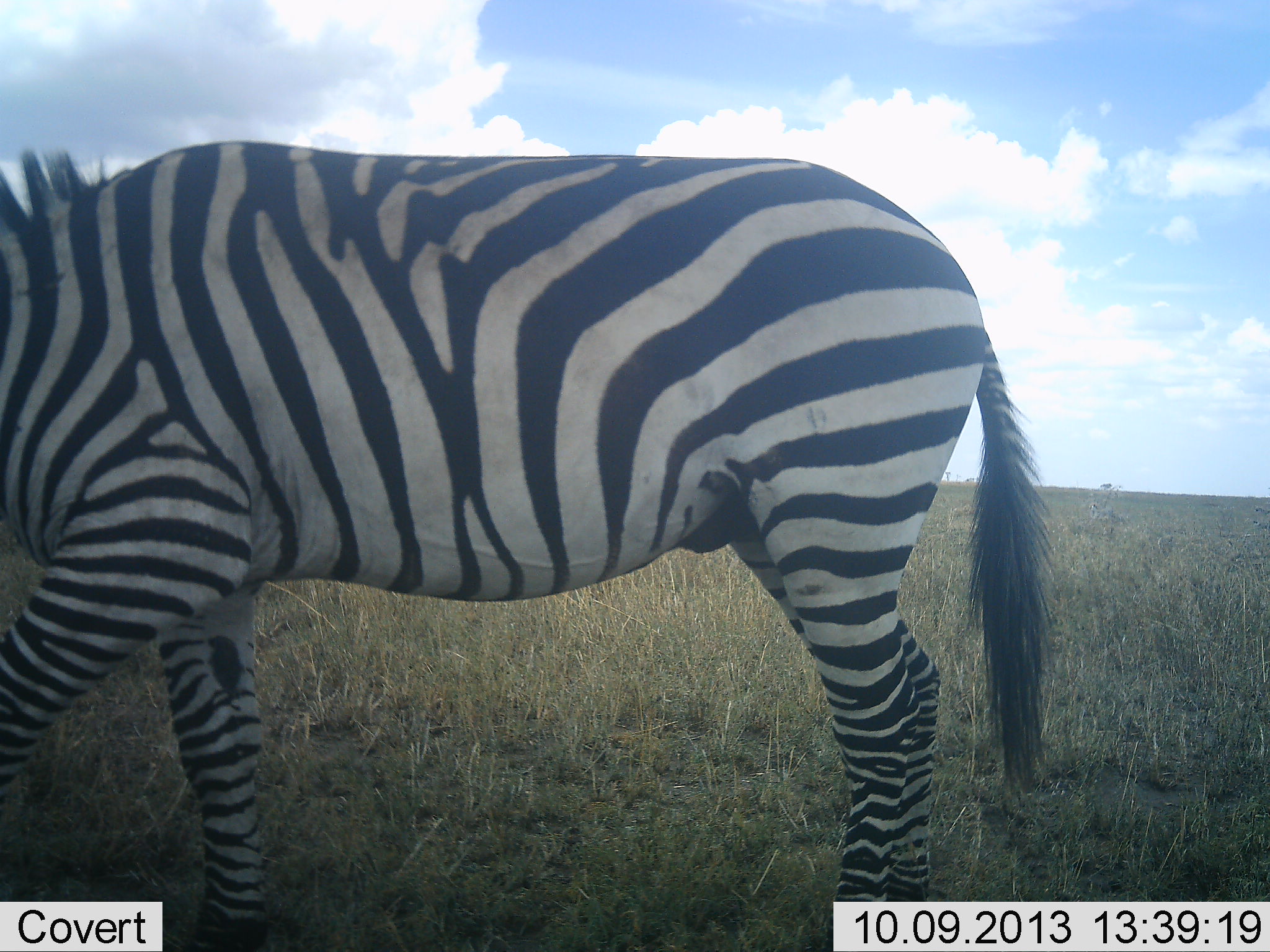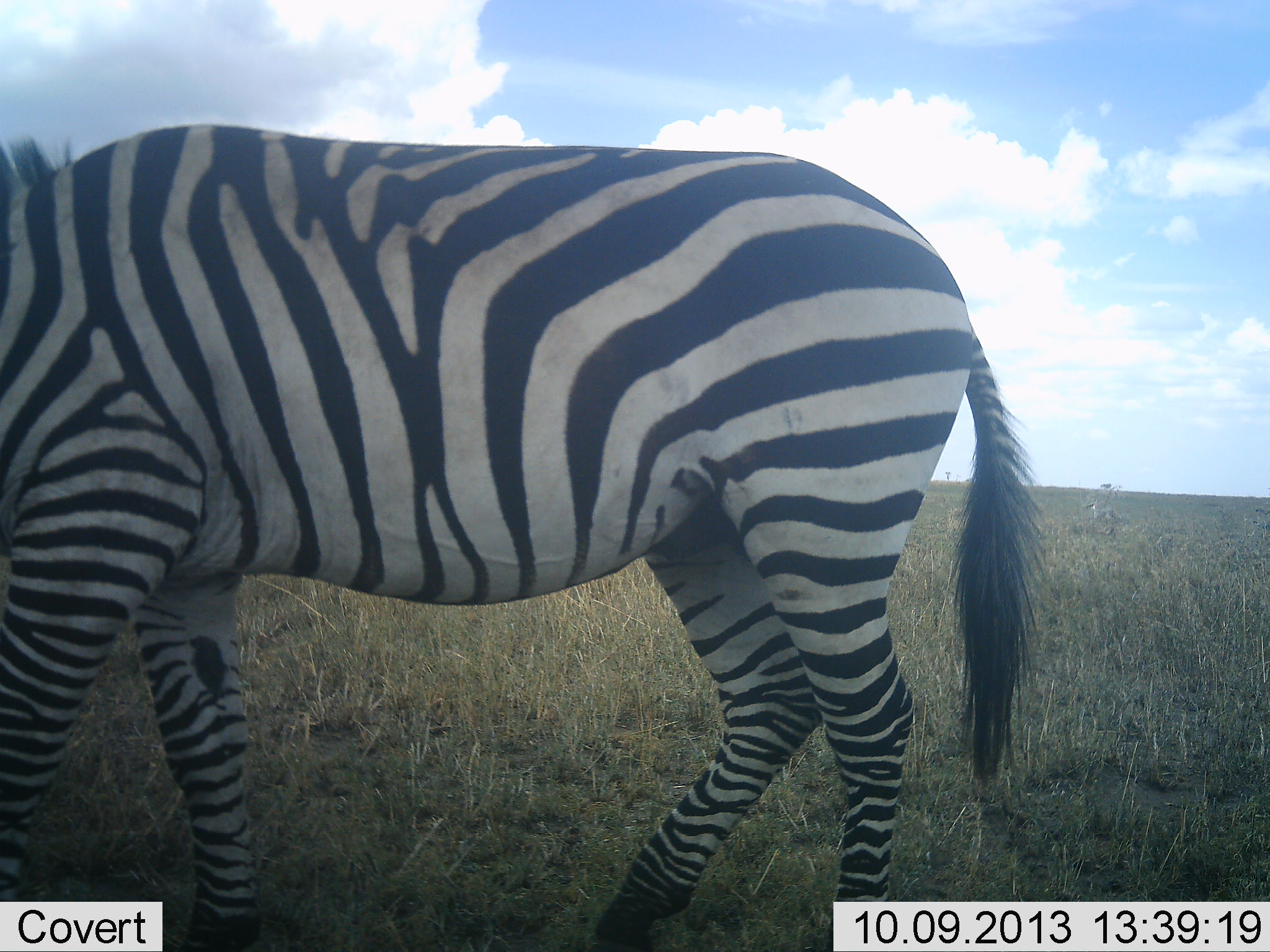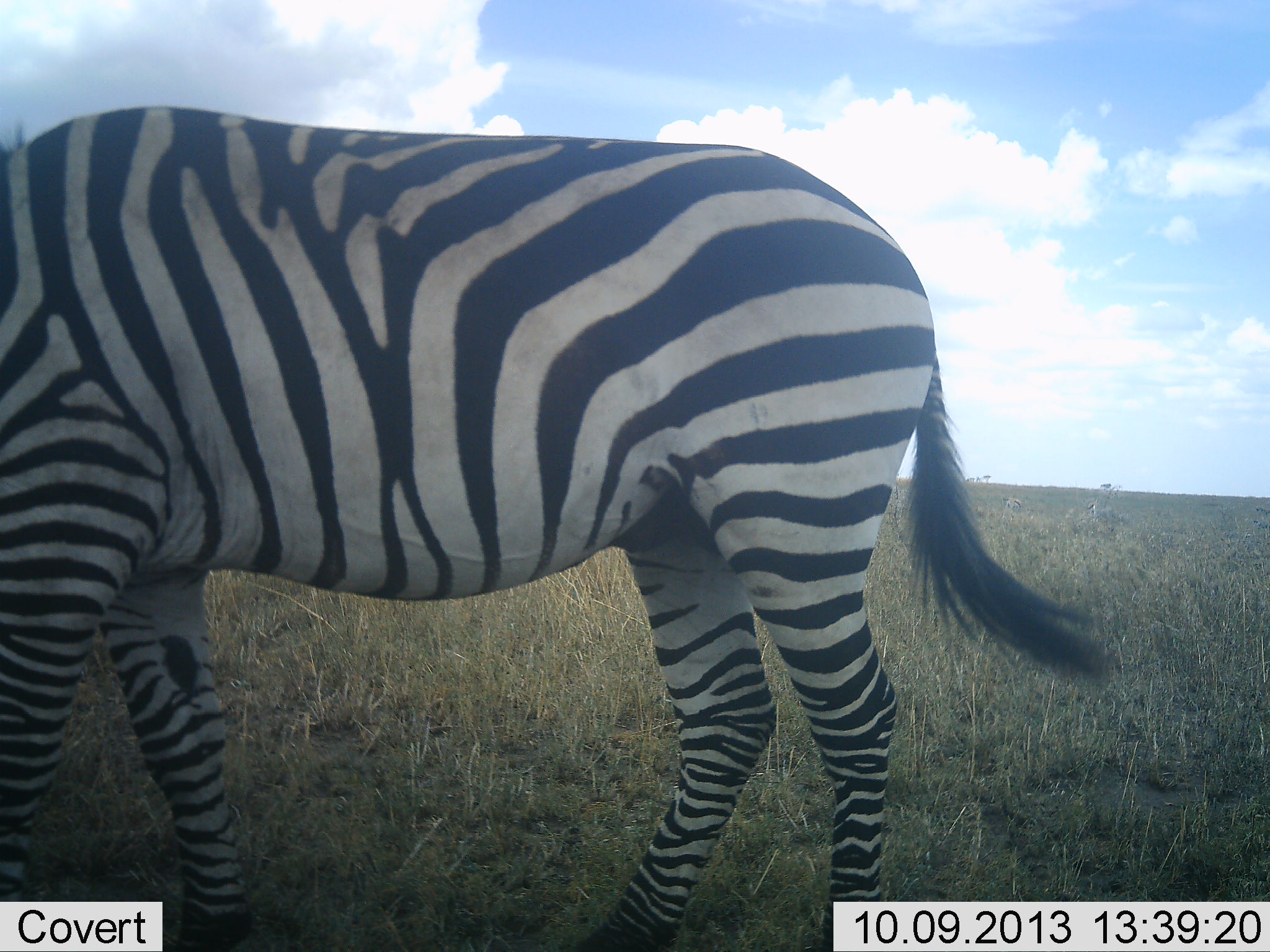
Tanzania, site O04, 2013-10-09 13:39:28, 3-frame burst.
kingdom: Animalia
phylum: Chordata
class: Mammalia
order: Perissodactyla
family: Equidae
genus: Equus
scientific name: Equus quagga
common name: plains zebra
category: zebra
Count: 1.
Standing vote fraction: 40%.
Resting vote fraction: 5%.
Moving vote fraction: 45%.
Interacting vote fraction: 0%.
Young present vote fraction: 0%.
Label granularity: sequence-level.